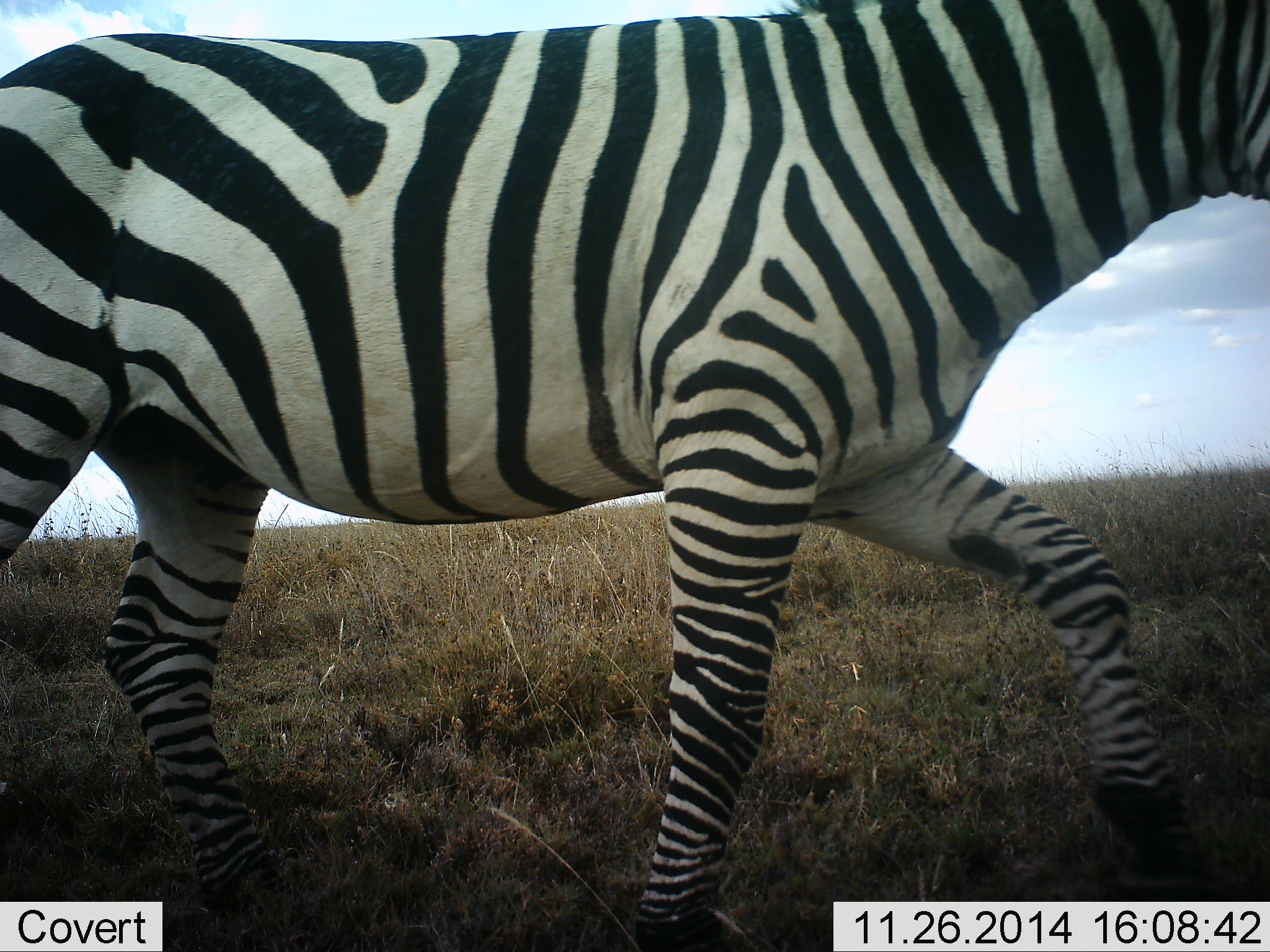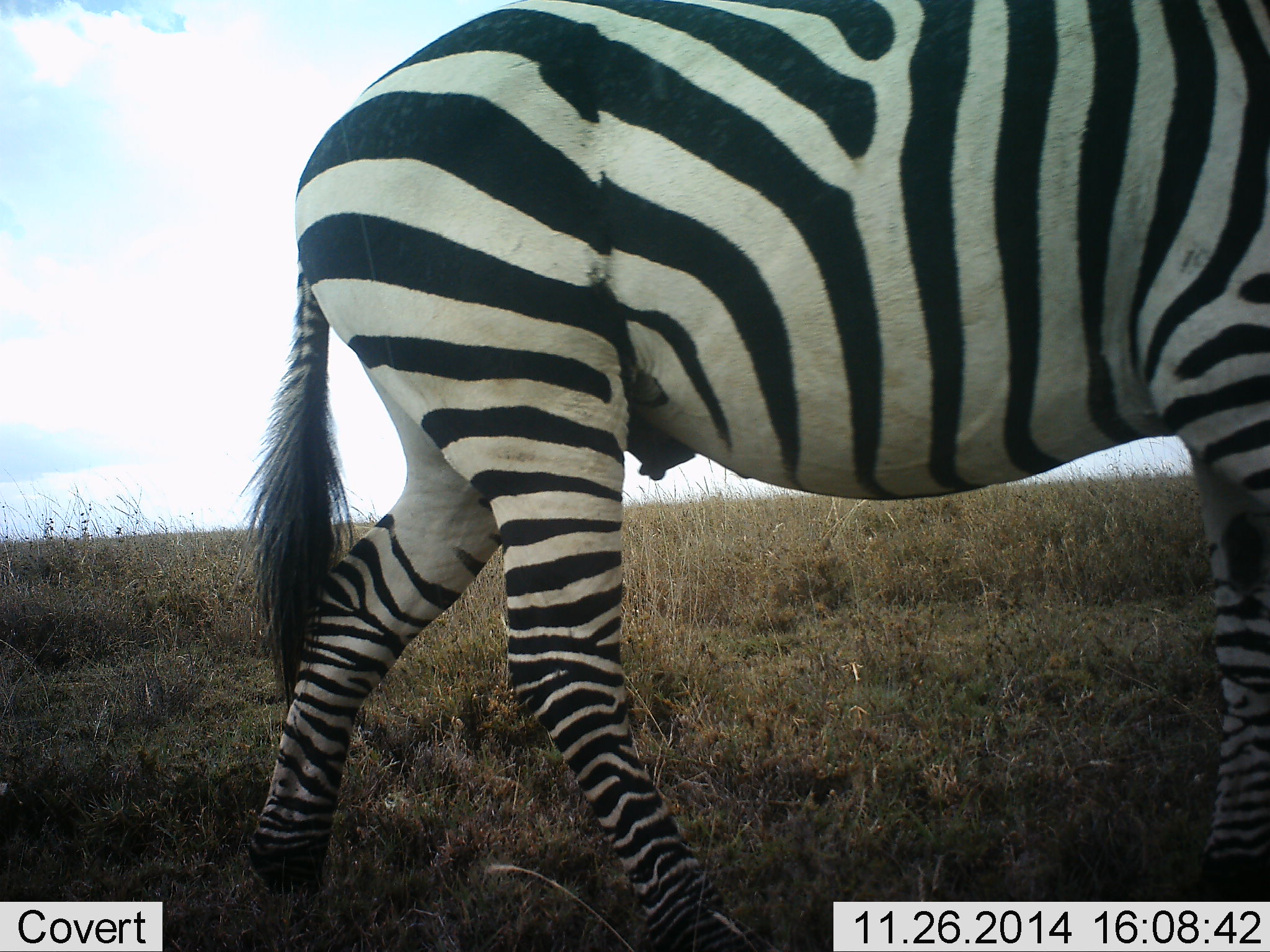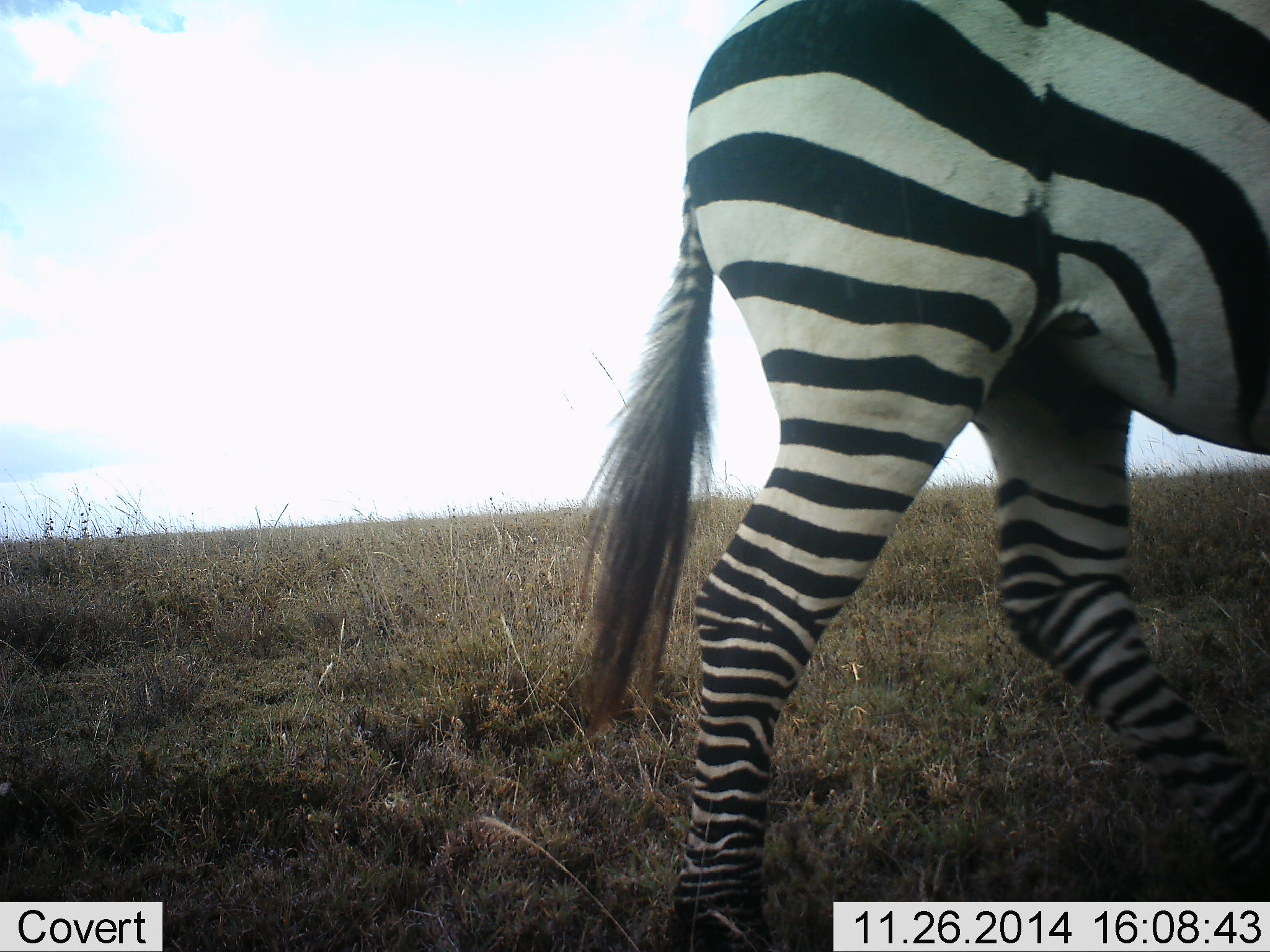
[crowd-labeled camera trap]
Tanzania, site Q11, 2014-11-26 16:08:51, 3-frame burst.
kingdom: Animalia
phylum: Chordata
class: Mammalia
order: Perissodactyla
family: Equidae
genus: Equus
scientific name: Equus quagga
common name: plains zebra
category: zebra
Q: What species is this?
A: Zebra (plains zebra) (Equus quagga).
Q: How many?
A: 1.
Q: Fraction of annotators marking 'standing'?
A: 20%.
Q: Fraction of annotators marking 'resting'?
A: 0%.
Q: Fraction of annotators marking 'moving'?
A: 90%.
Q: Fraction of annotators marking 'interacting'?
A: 0%.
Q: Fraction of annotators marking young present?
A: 0%.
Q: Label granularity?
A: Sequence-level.